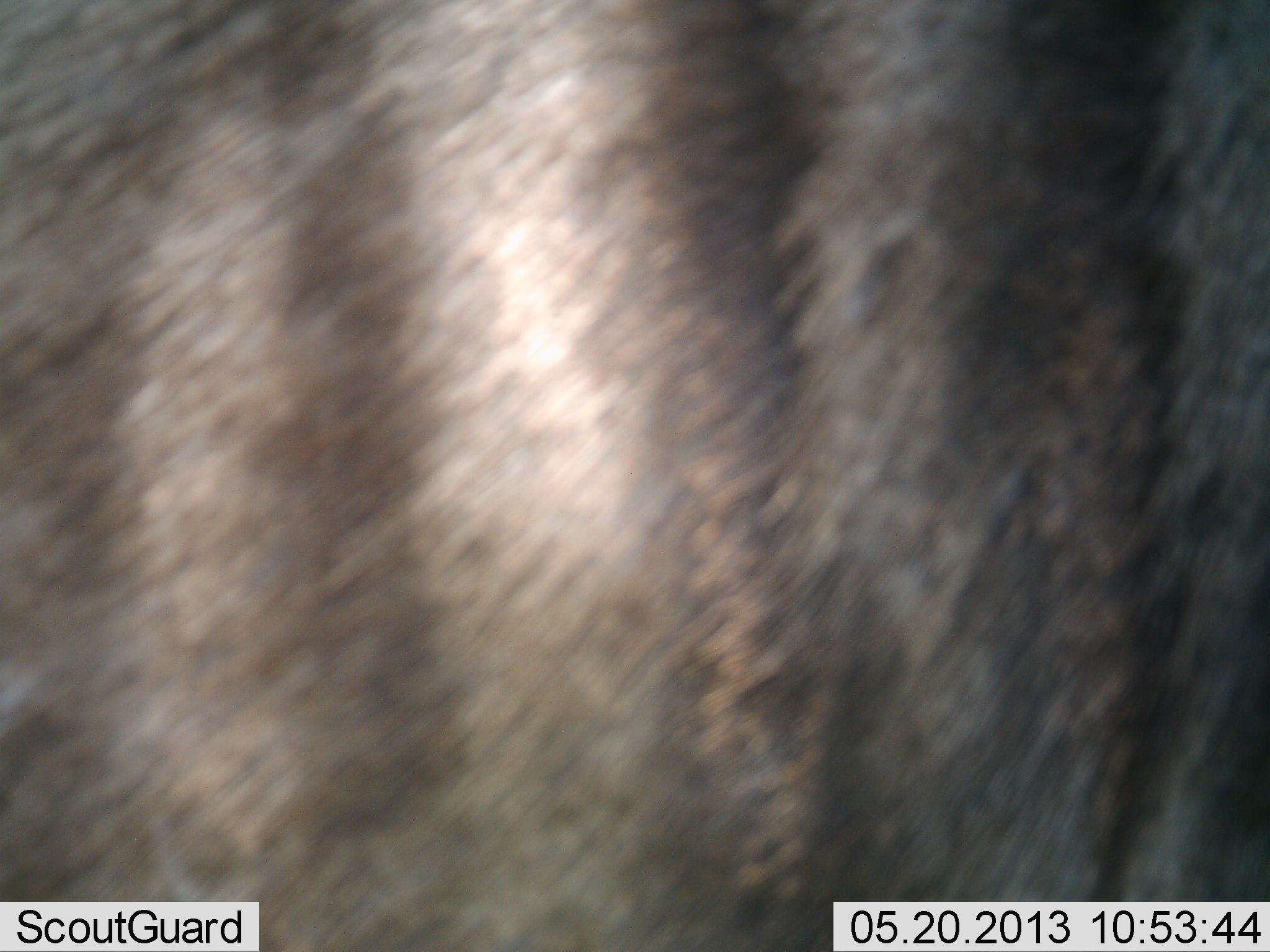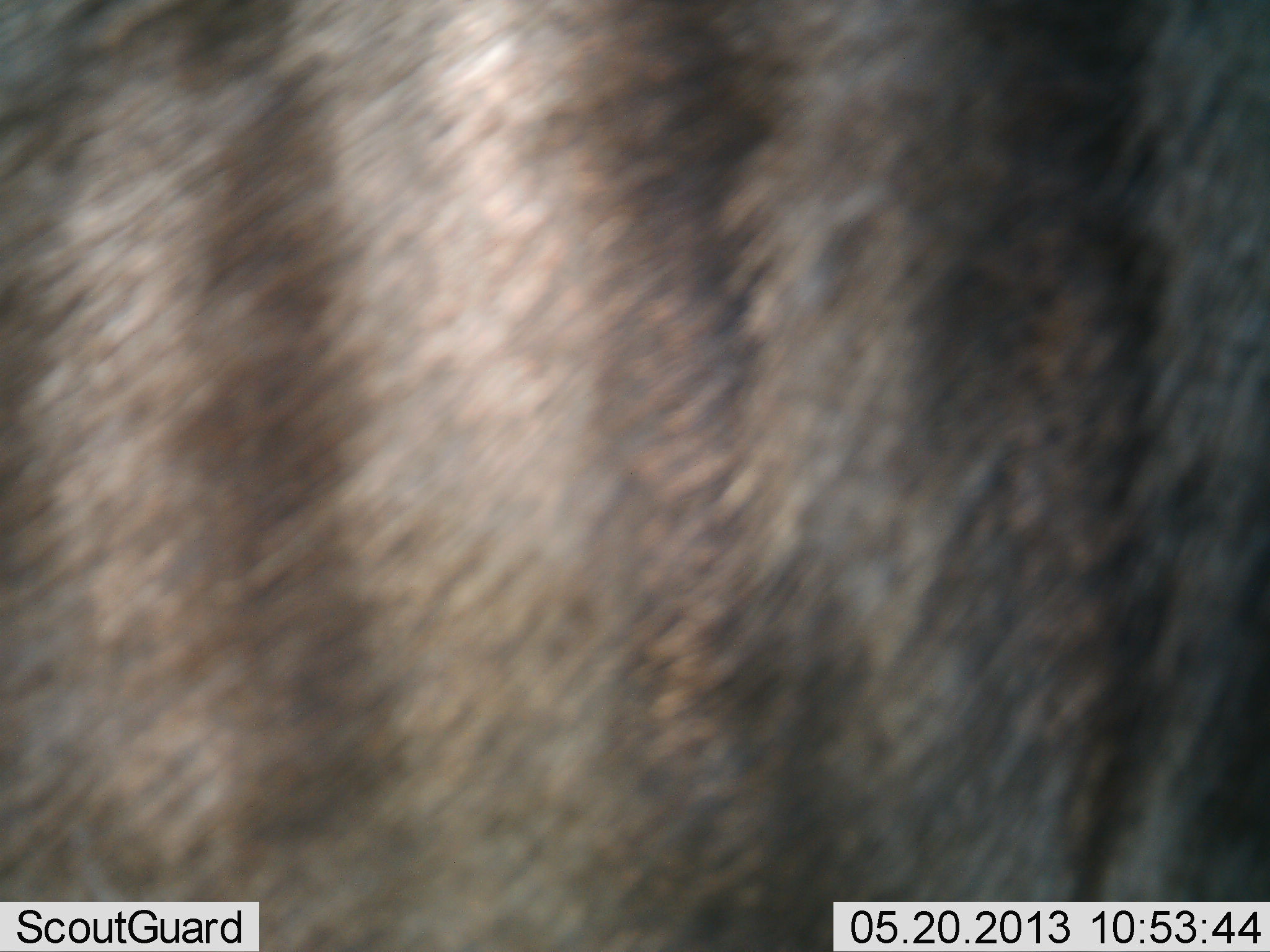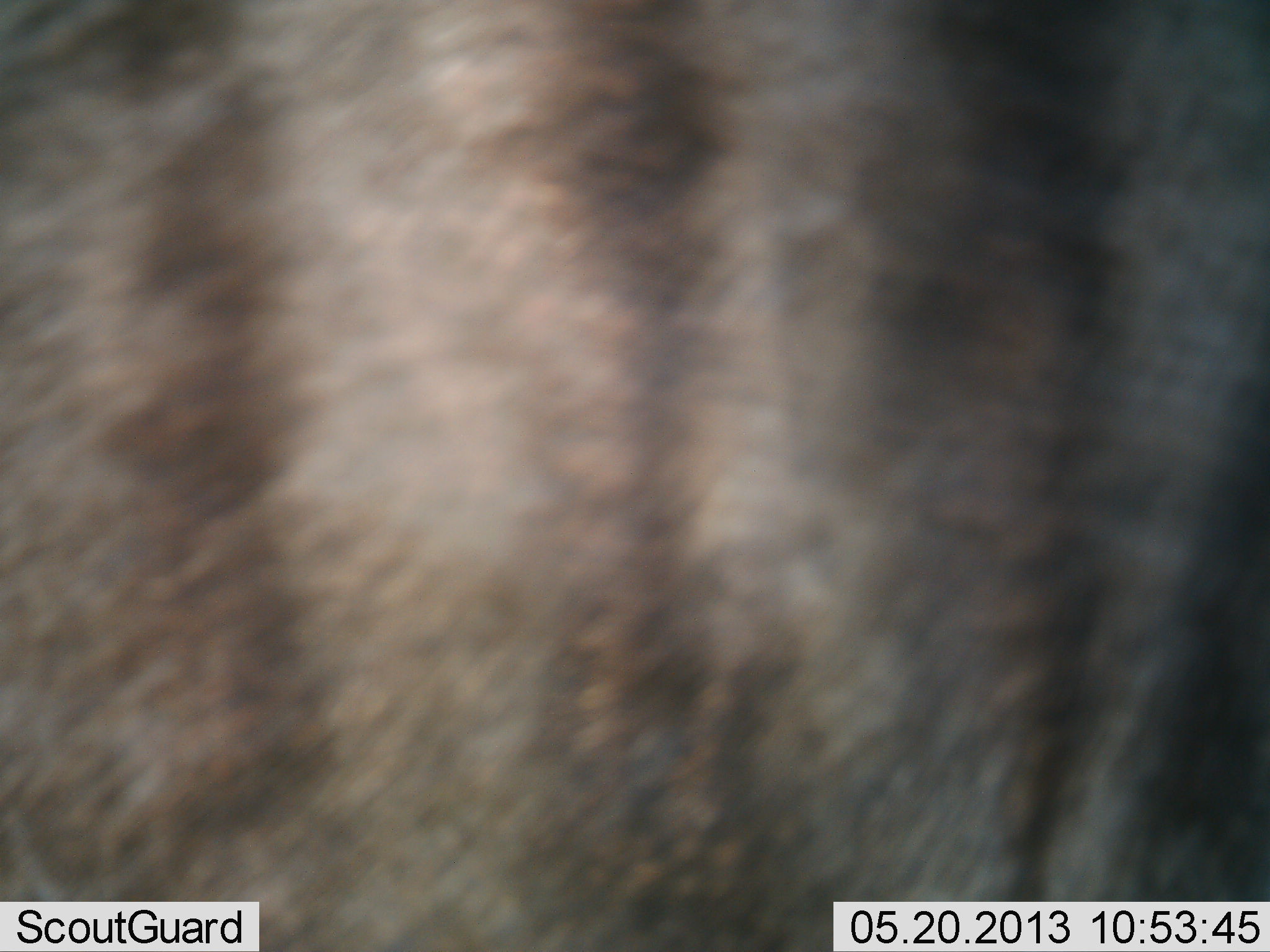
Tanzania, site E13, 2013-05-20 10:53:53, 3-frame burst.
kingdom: Animalia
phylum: Chordata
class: Mammalia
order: Artiodactyla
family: Bovidae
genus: Connochaetes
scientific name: Connochaetes taurinus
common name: blue wildebeest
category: wildebeest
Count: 1.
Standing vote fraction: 100%.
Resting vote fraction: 0%.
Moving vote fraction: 0%.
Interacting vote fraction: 0%.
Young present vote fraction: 0%.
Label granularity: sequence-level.